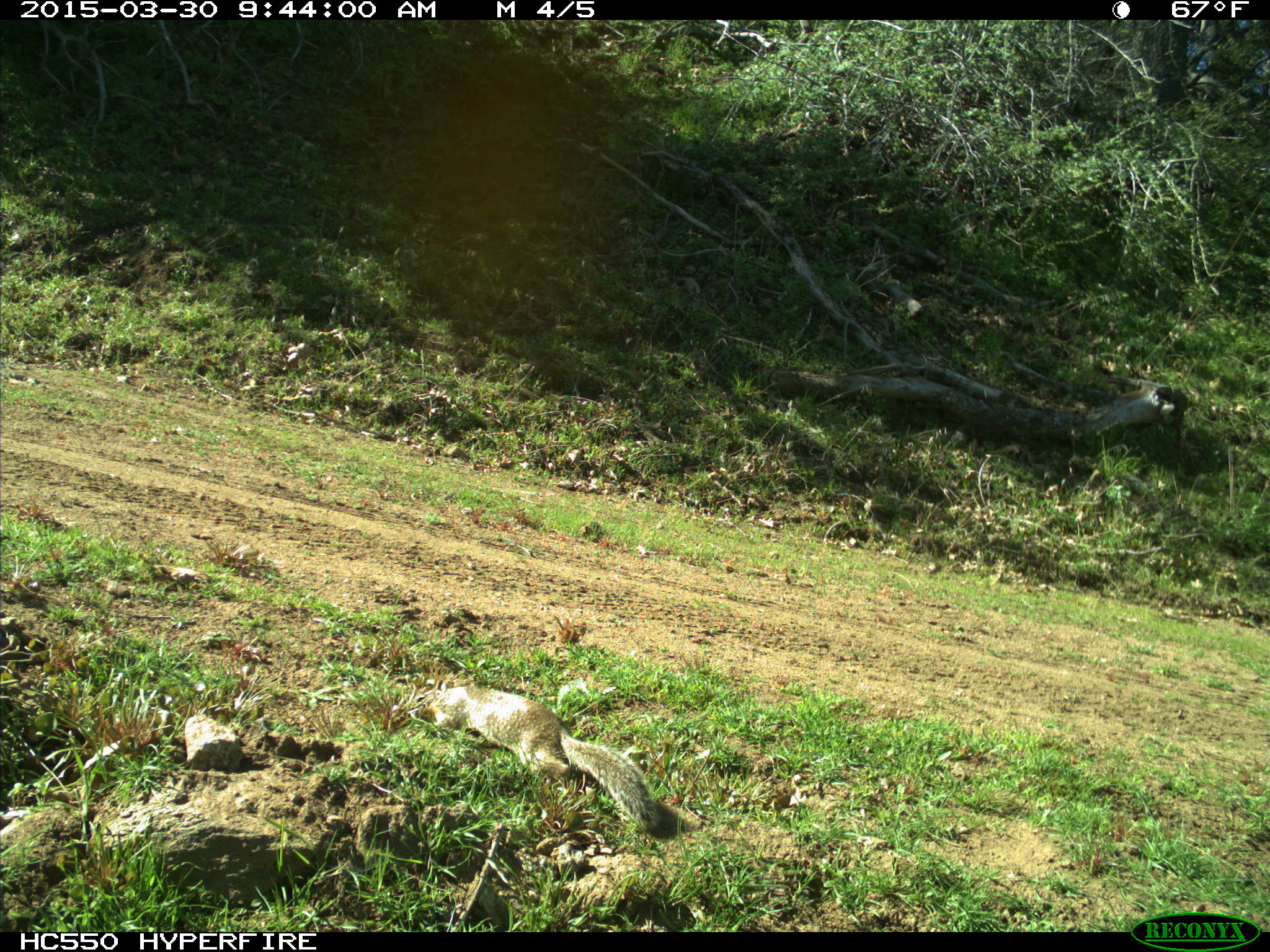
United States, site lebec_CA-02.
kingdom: Animalia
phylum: Chordata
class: Mammalia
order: Rodentia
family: Sciuridae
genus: Otospermophilus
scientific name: Otospermophilus beecheyi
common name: california ground squirrel